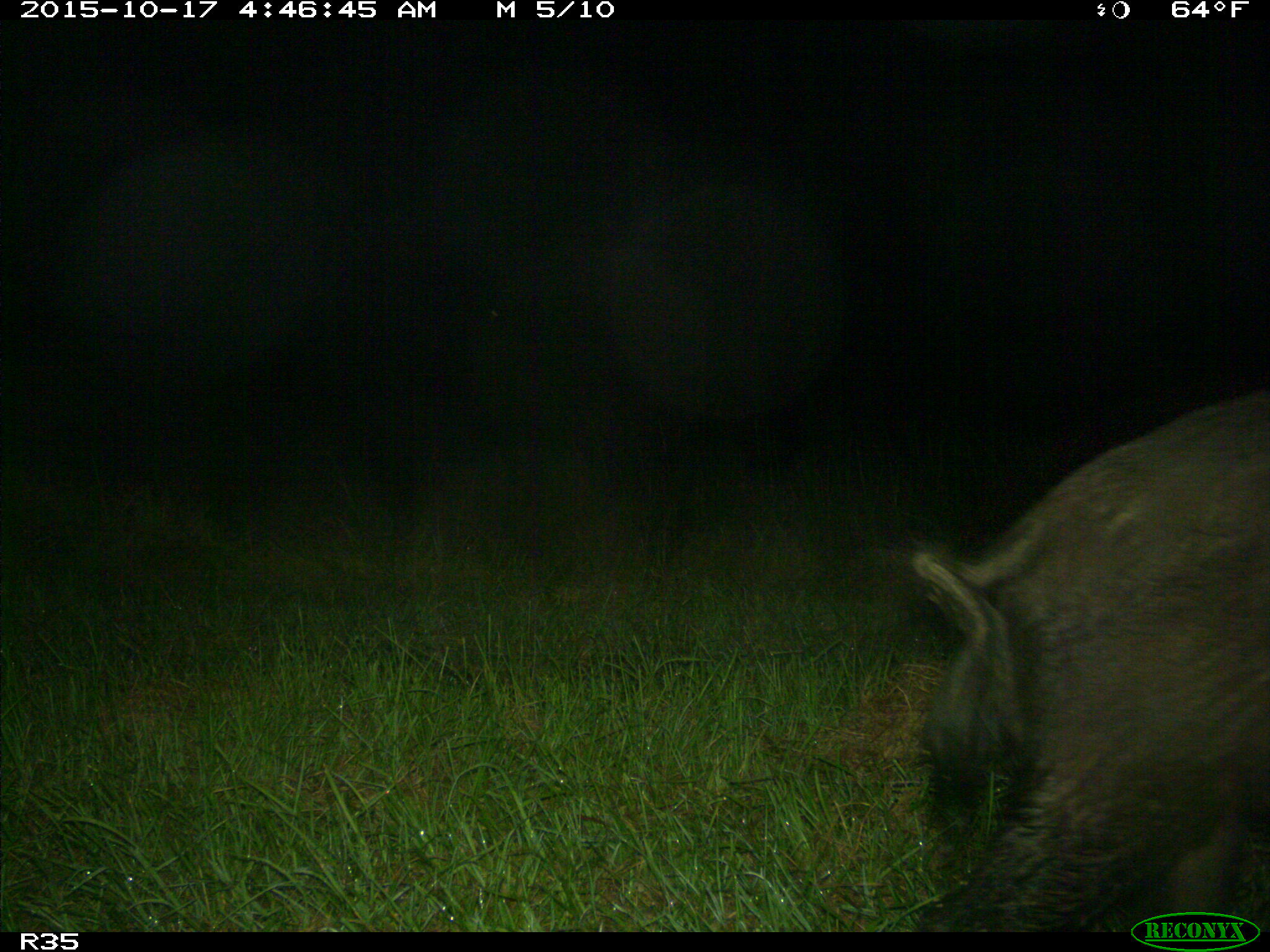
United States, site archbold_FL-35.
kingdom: Animalia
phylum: Chordata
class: Mammalia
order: Artiodactyla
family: Suidae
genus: Sus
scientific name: Sus scrofa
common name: wild boar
Sus scrofa (wild boar).